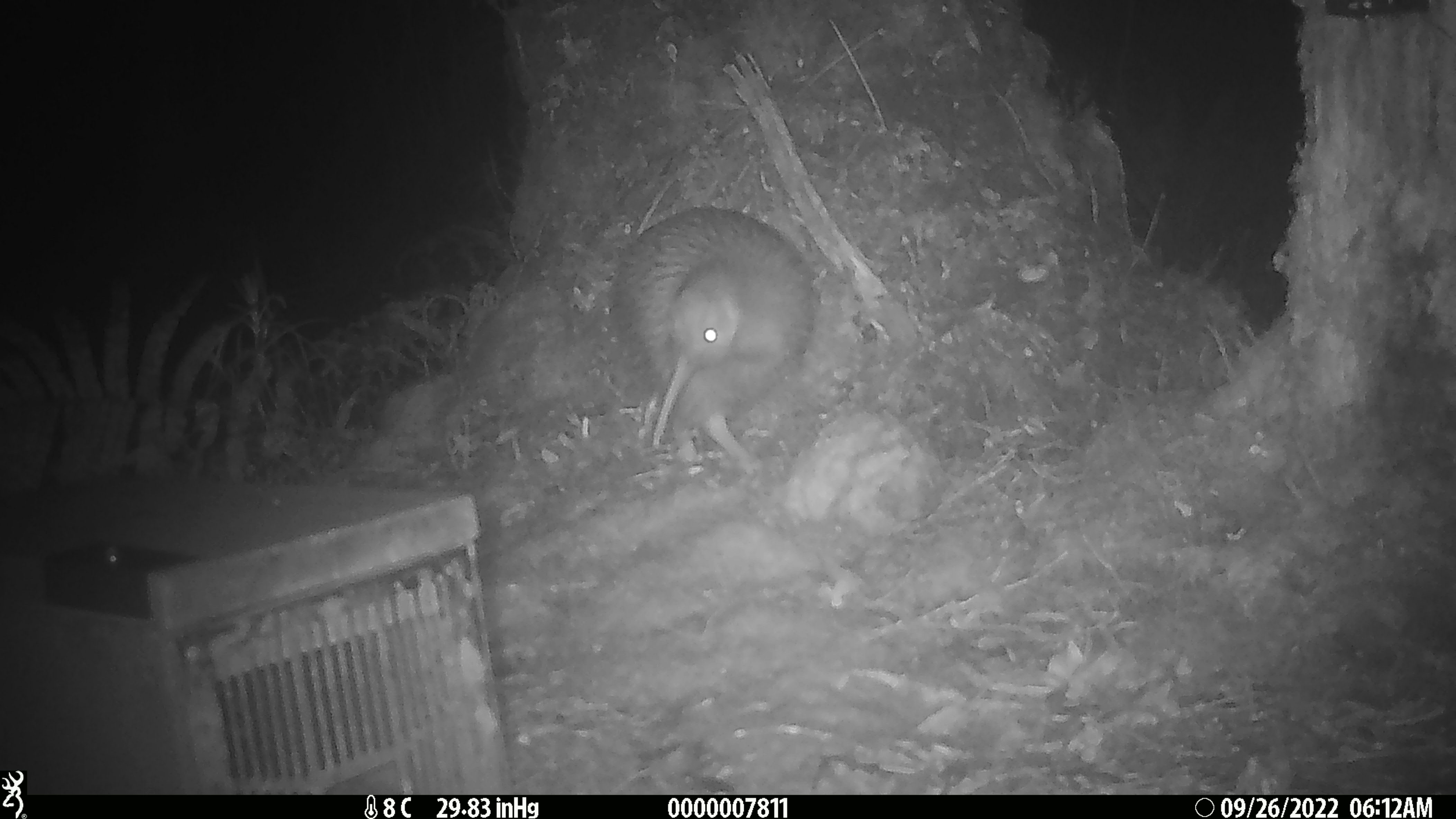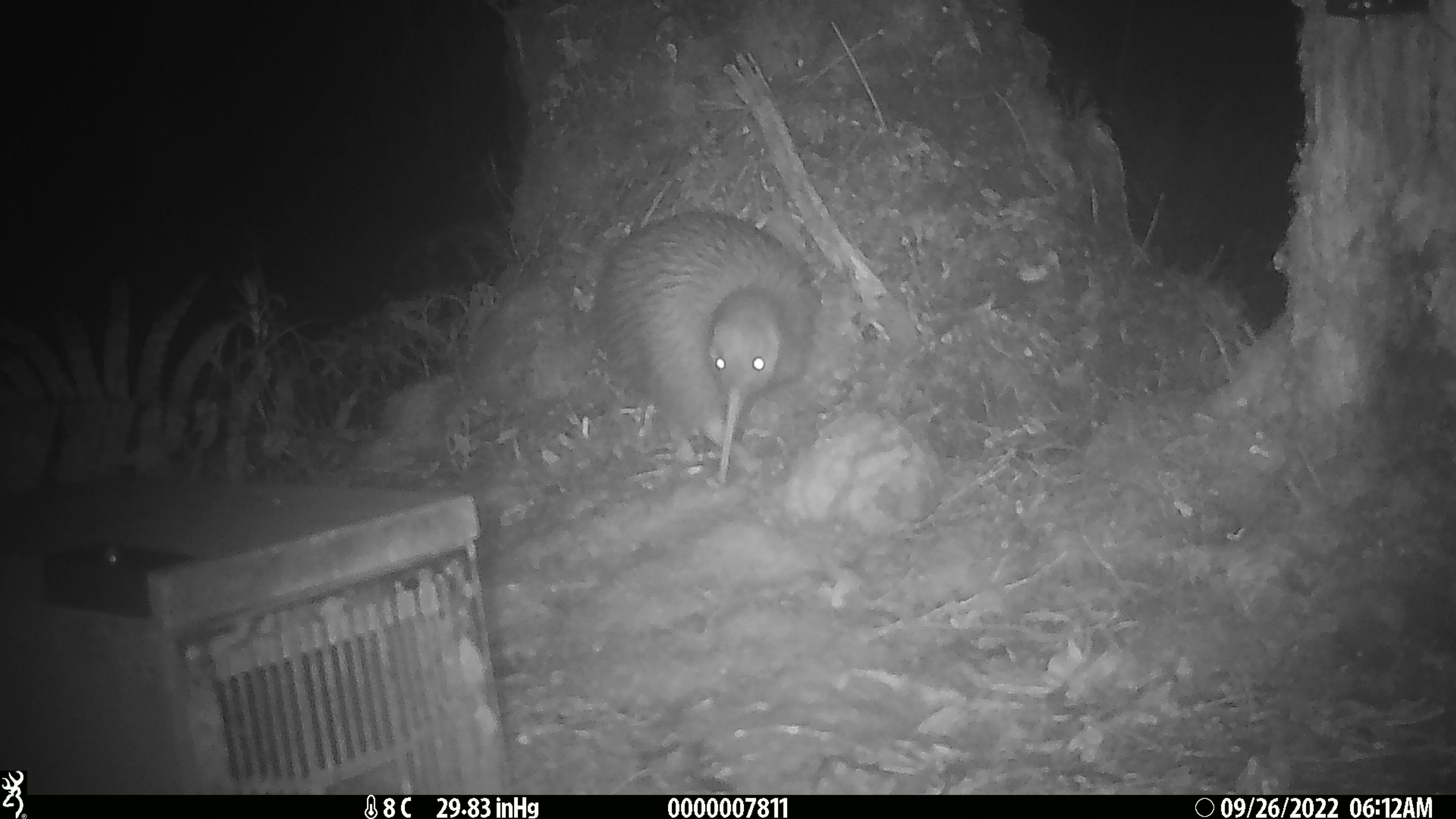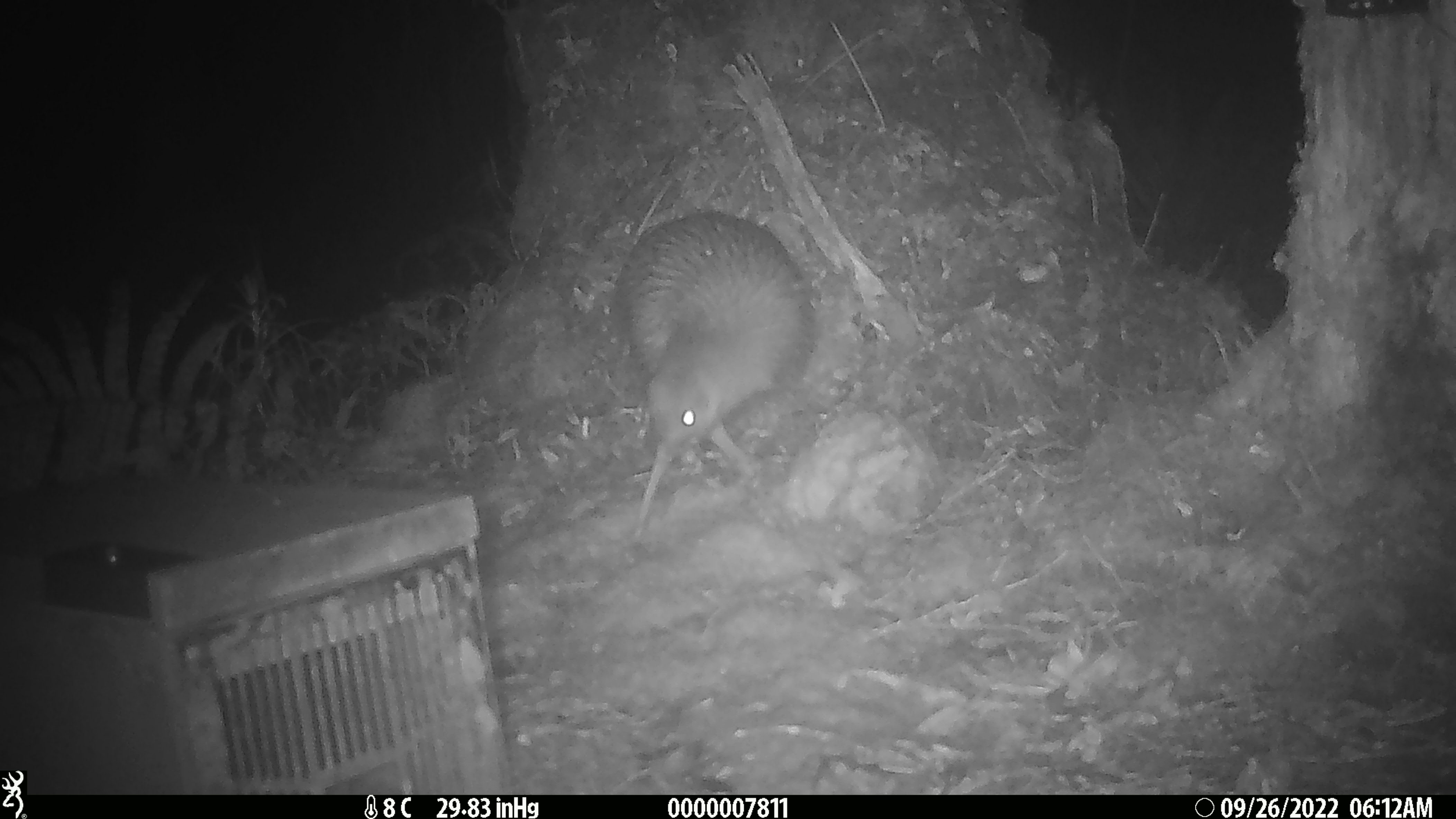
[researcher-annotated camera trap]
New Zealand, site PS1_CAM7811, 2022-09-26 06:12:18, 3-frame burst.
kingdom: Animalia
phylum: Chordata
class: Aves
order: Apterygiformes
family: Apterygidae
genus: Apteryx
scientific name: Apteryx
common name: kiwi